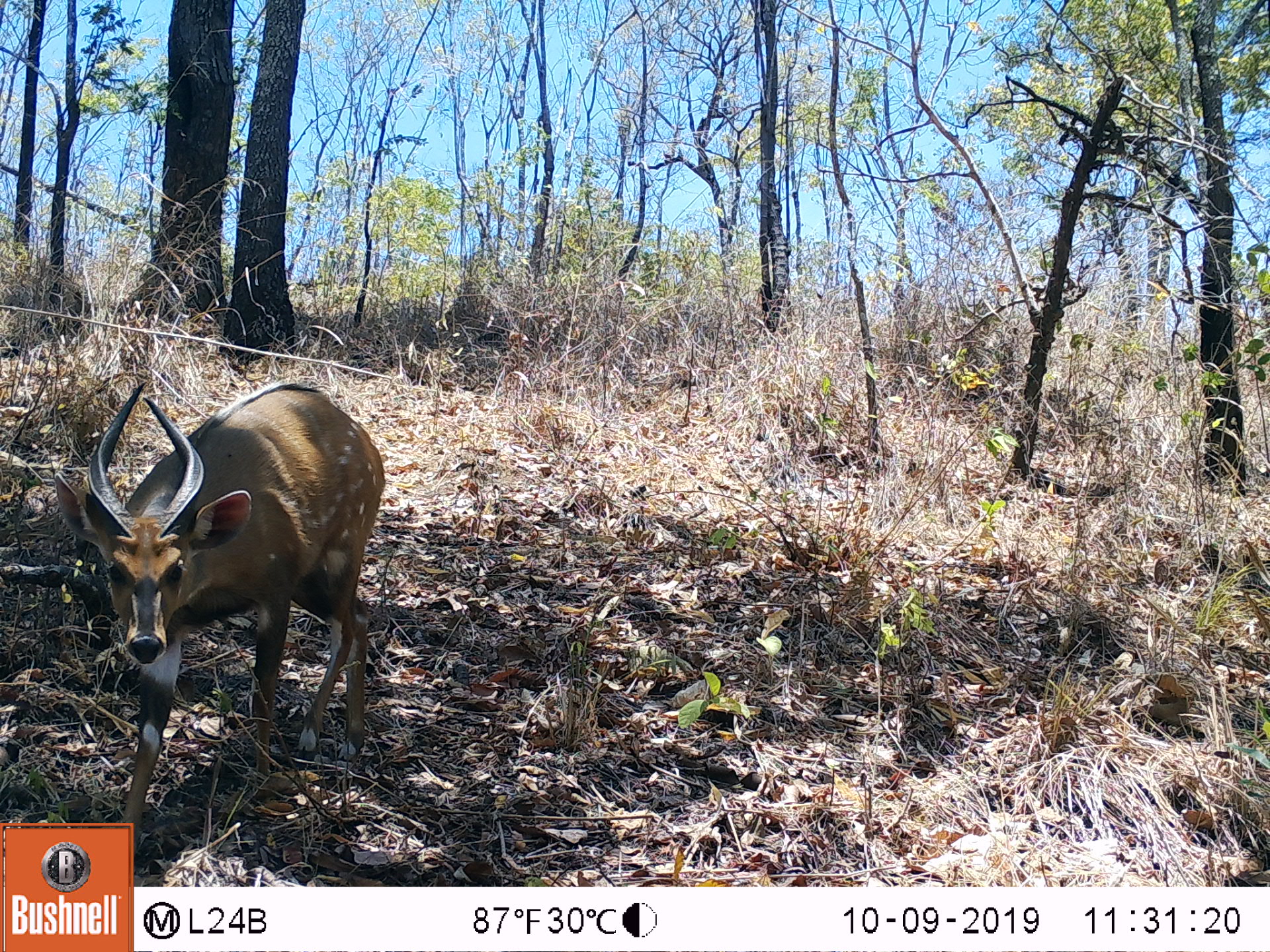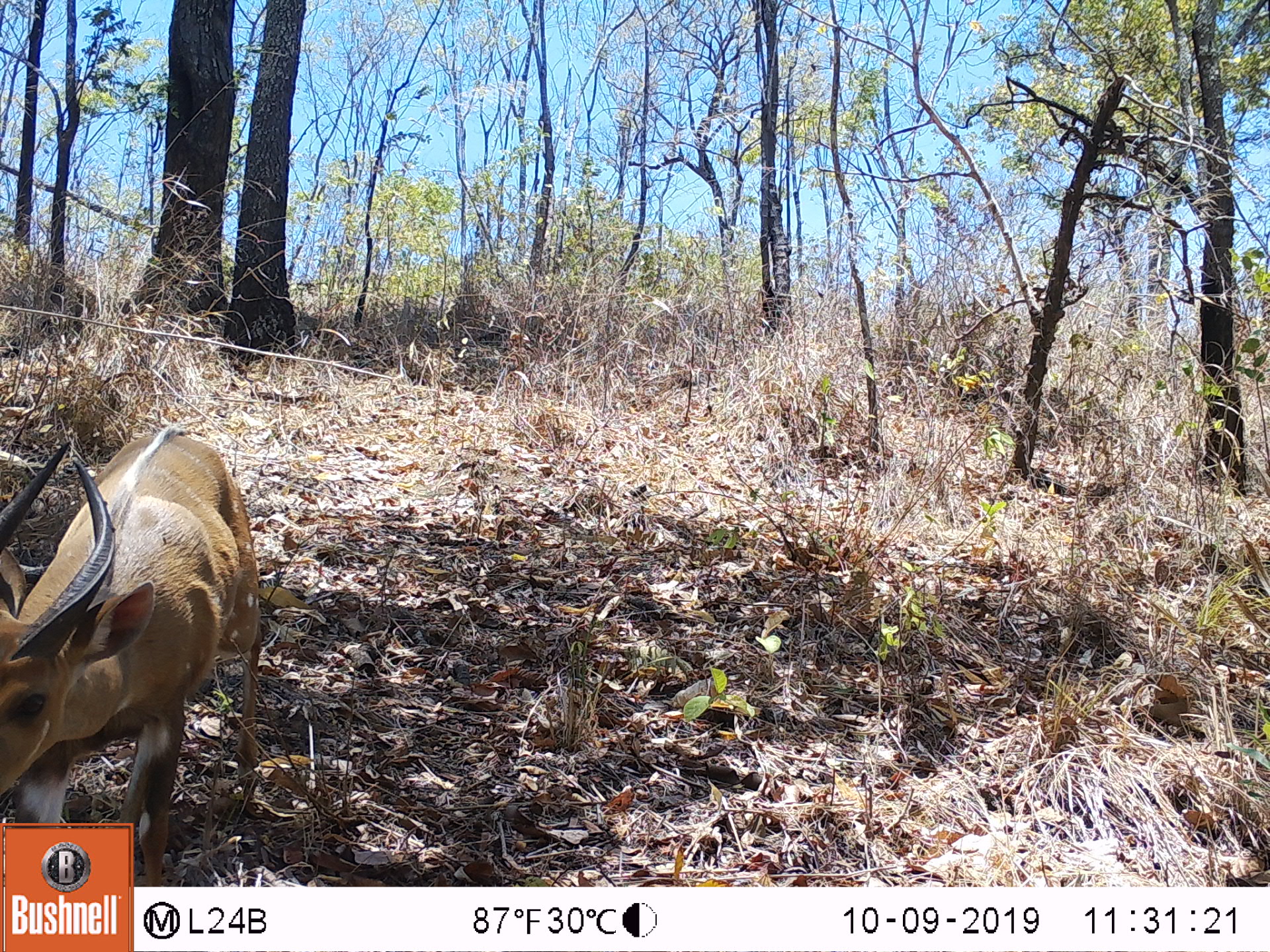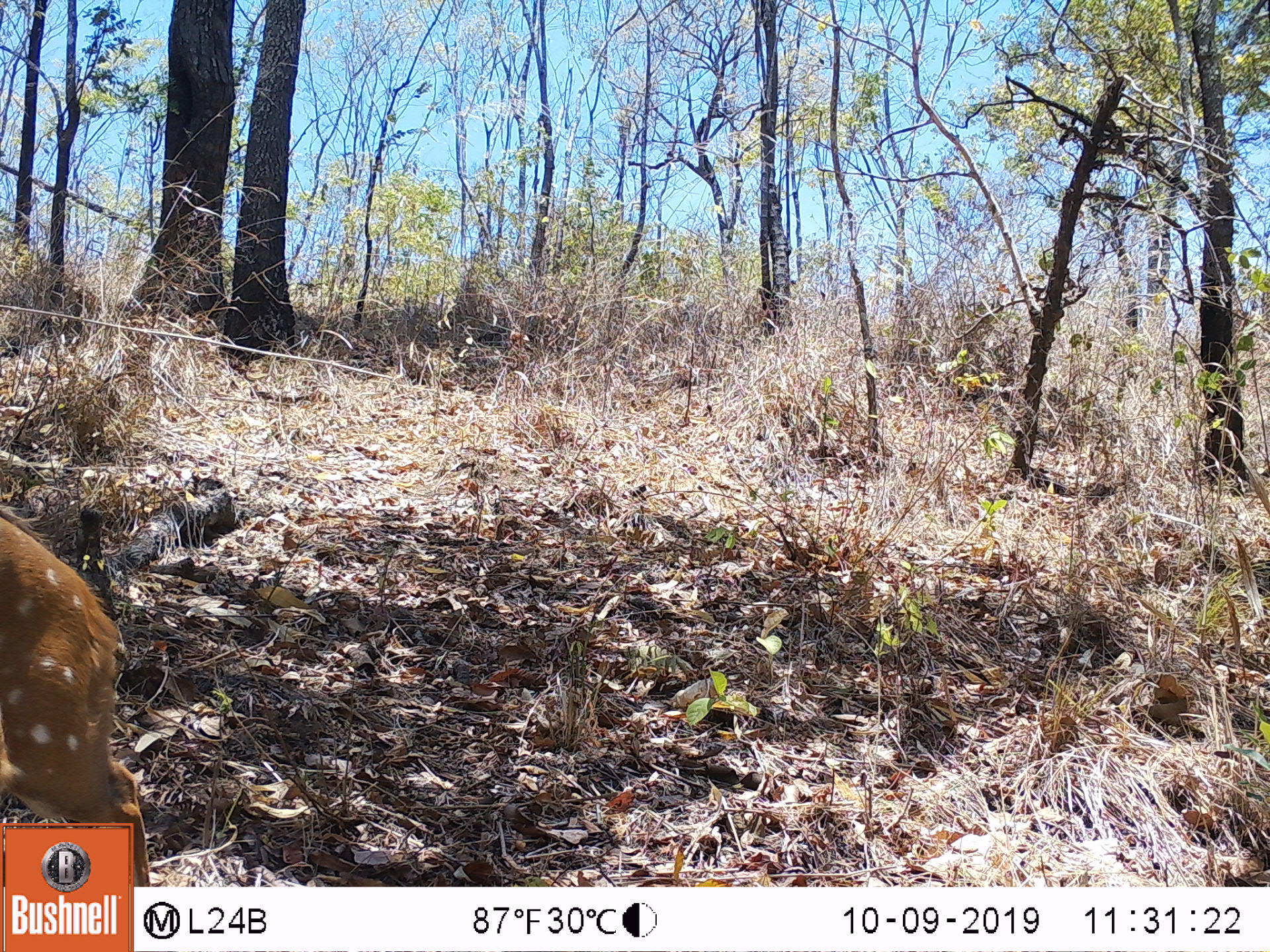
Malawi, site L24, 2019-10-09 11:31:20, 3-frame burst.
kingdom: Animalia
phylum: Chordata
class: Mammalia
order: Artiodactyla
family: Bovidae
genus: Tragelaphus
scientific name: Tragelaphus sylvaticus sylvaticus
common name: cape bushbuck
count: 1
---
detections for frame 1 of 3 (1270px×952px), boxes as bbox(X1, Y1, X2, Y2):
cape bushbuck: bbox(53, 370, 386, 814)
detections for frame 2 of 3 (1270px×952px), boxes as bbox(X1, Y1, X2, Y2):
cape bushbuck: bbox(0, 420, 264, 821)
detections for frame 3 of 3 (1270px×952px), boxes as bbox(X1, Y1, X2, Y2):
cape bushbuck: bbox(2, 501, 148, 817)